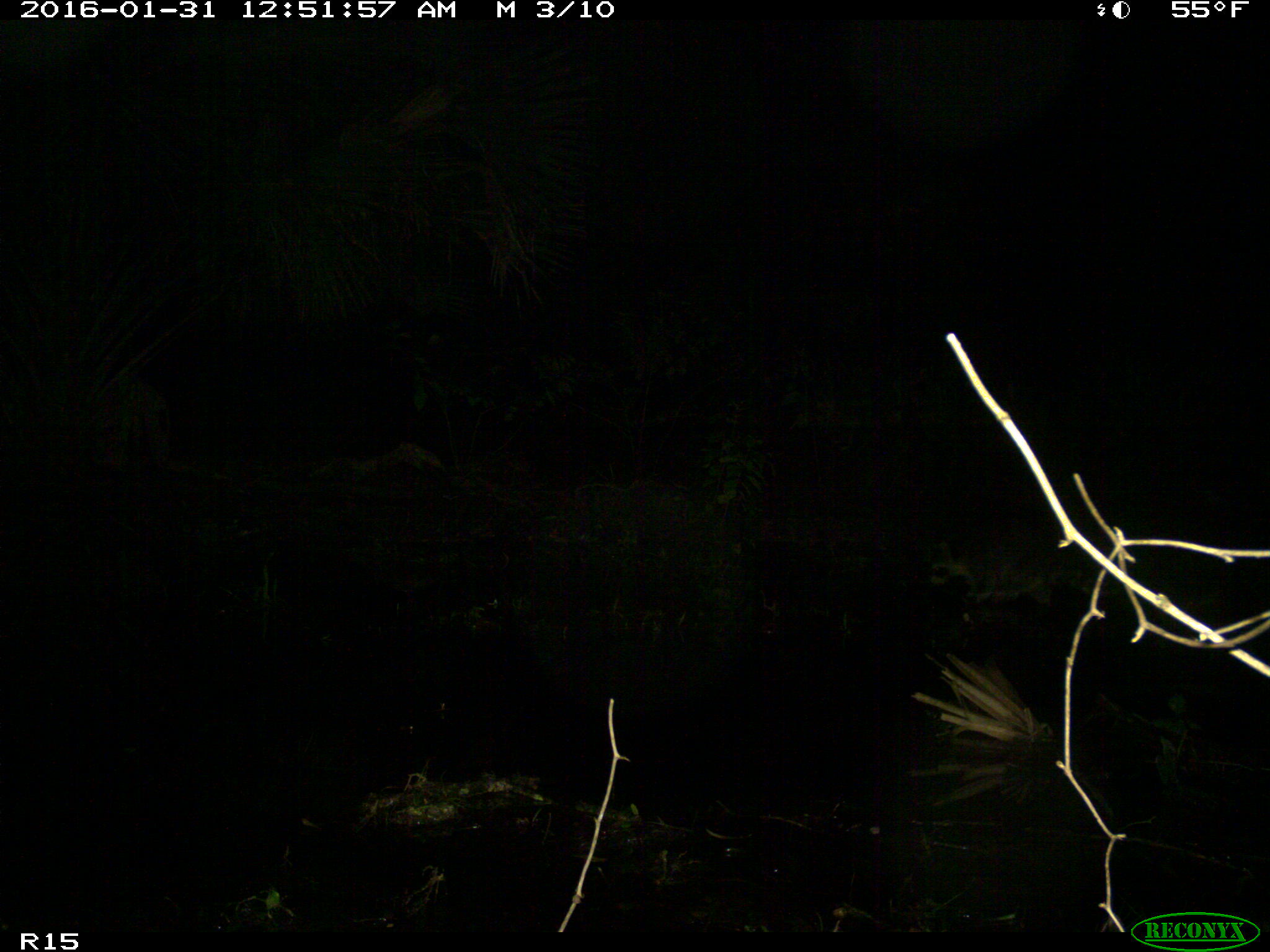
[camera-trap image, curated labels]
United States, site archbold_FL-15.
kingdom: Animalia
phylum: Chordata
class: Mammalia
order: Carnivora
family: Procyonidae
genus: Procyon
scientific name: Procyon lotor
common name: common raccoon